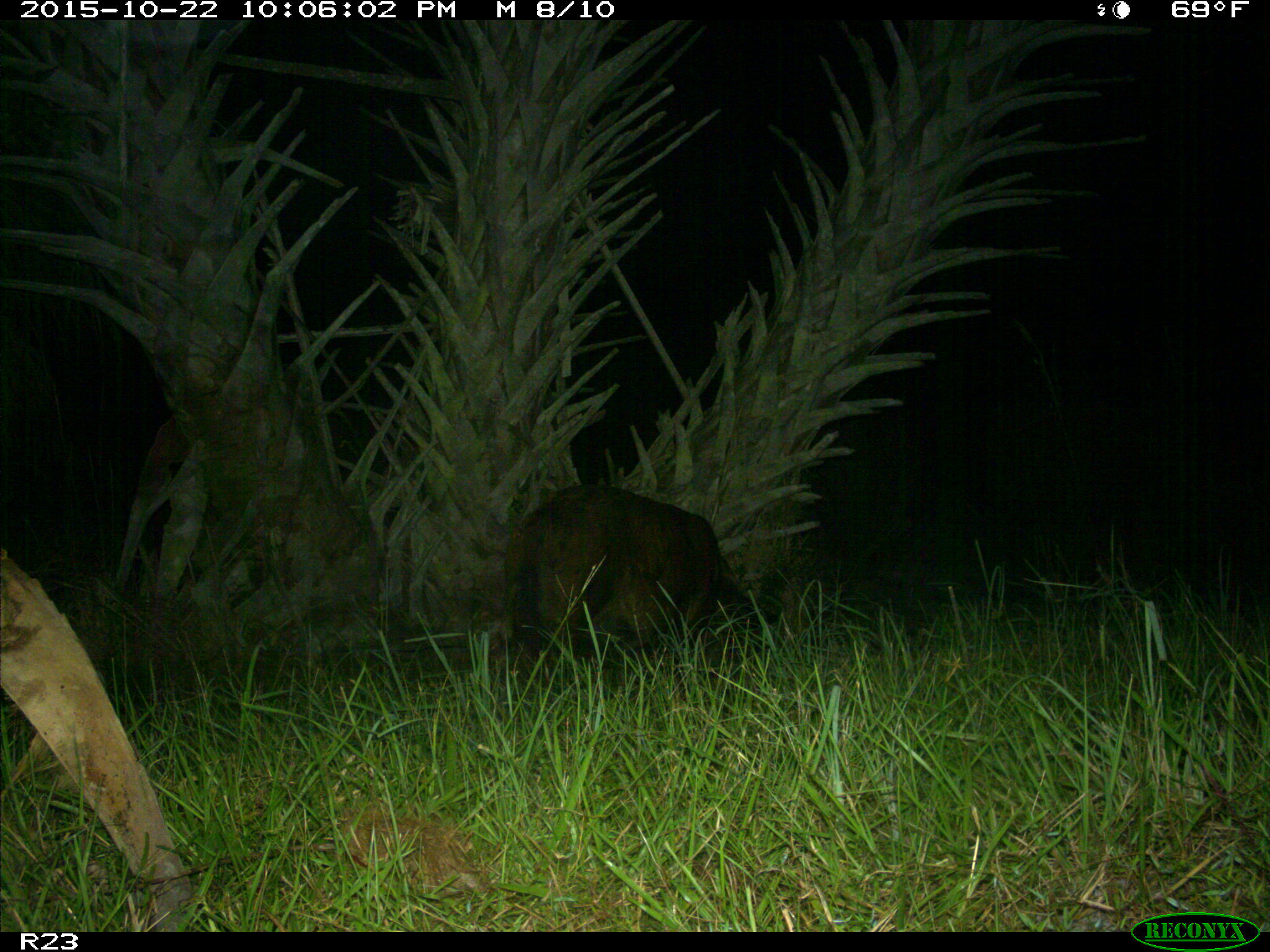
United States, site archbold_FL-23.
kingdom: Animalia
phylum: Chordata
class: Mammalia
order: Artiodactyla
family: Suidae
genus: Sus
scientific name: Sus scrofa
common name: wild boar